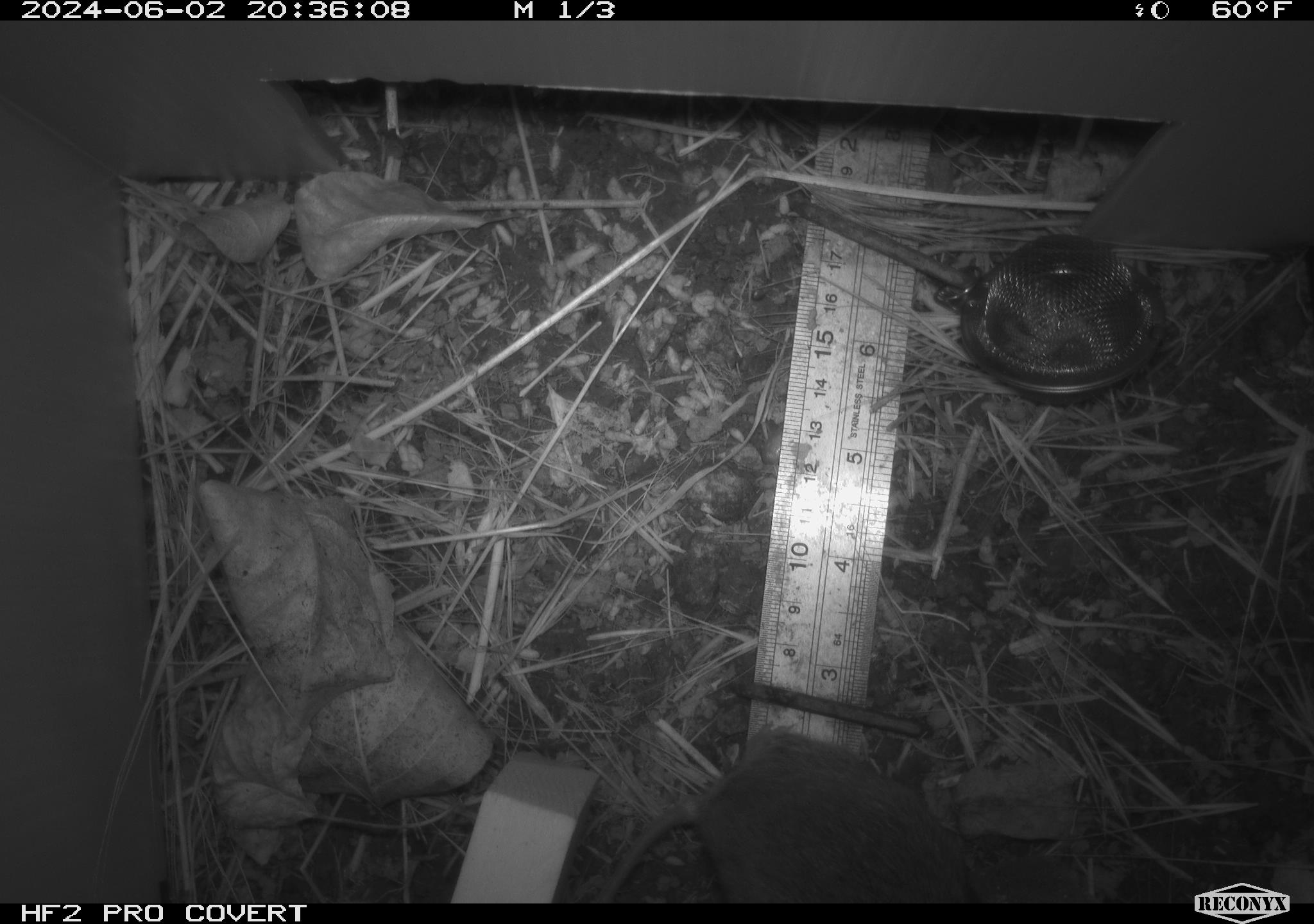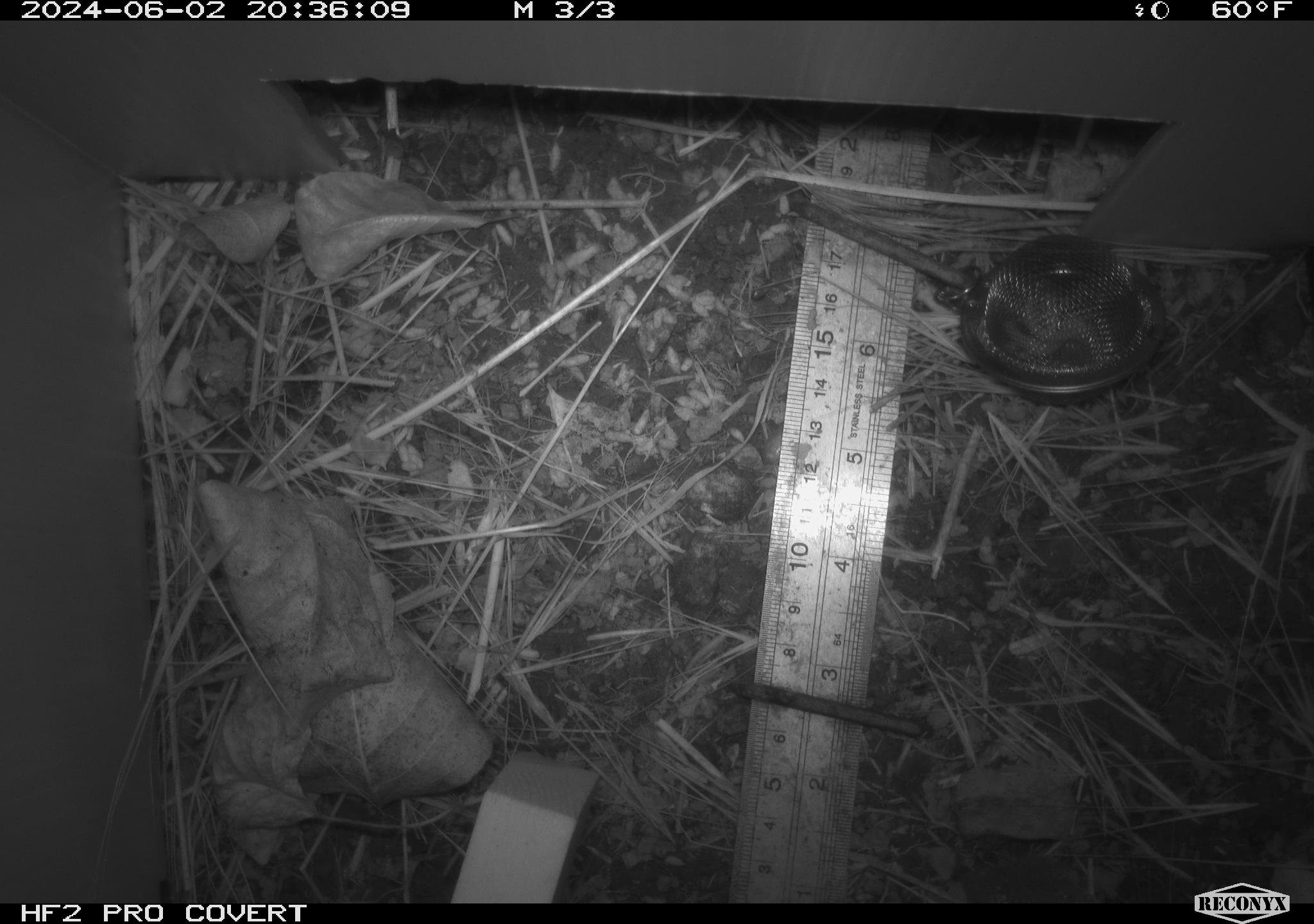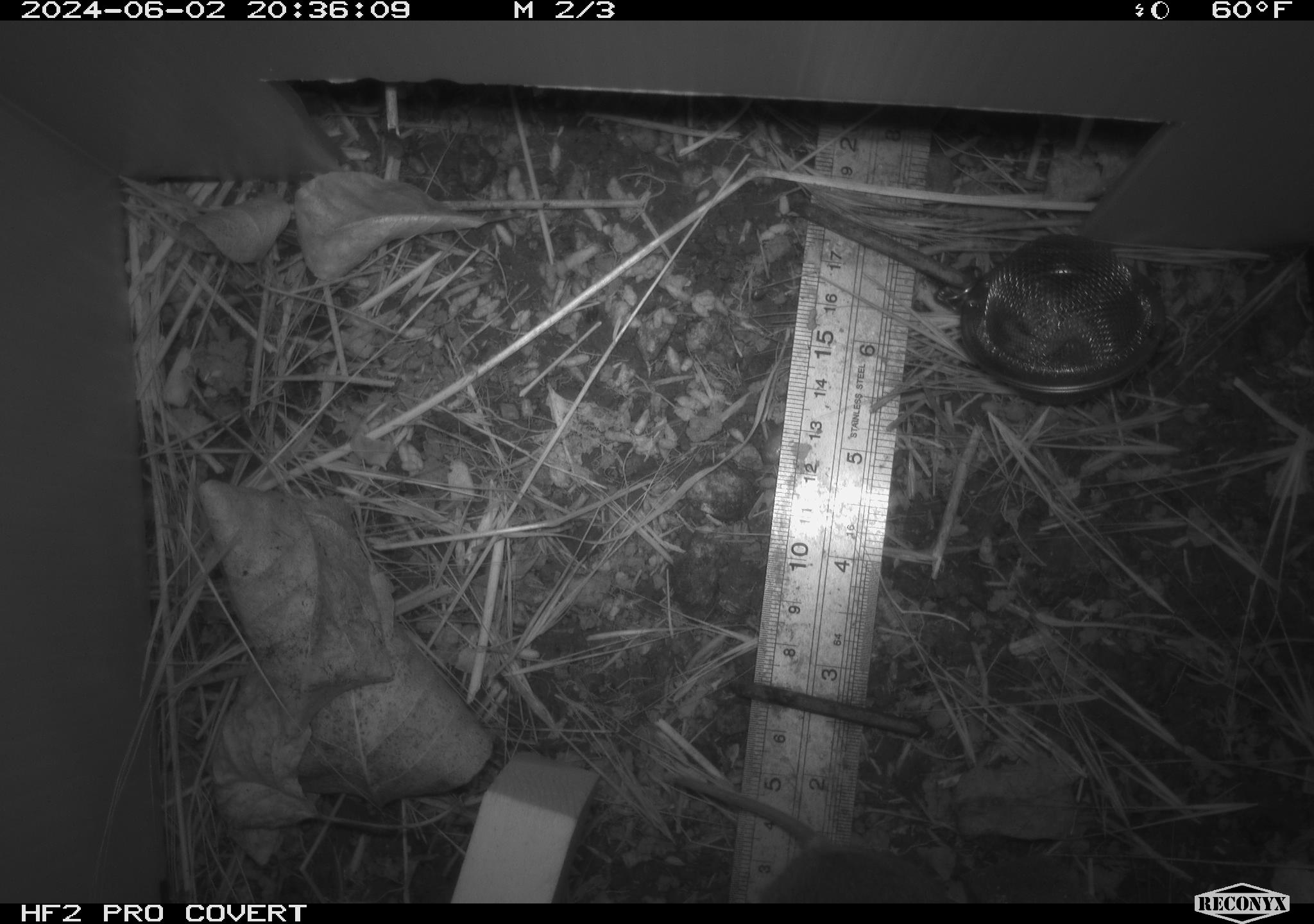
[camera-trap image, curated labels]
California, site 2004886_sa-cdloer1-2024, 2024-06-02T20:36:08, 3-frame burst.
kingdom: Animalia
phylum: Chordata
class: Mammalia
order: Rodentia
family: Cricetidae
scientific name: Arvicolinae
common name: voles, lemmings, and muskrats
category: arvicolinae subfamily